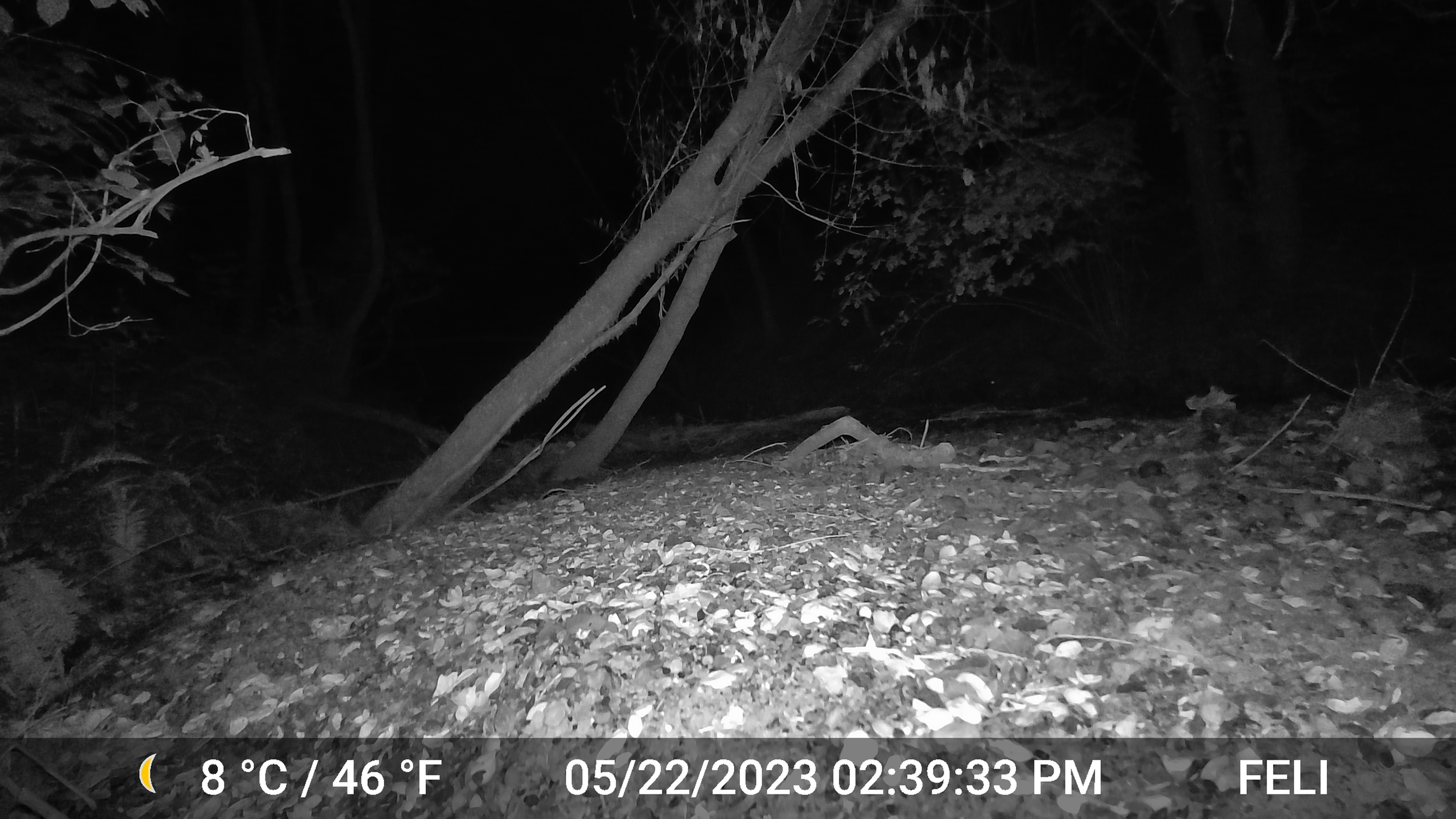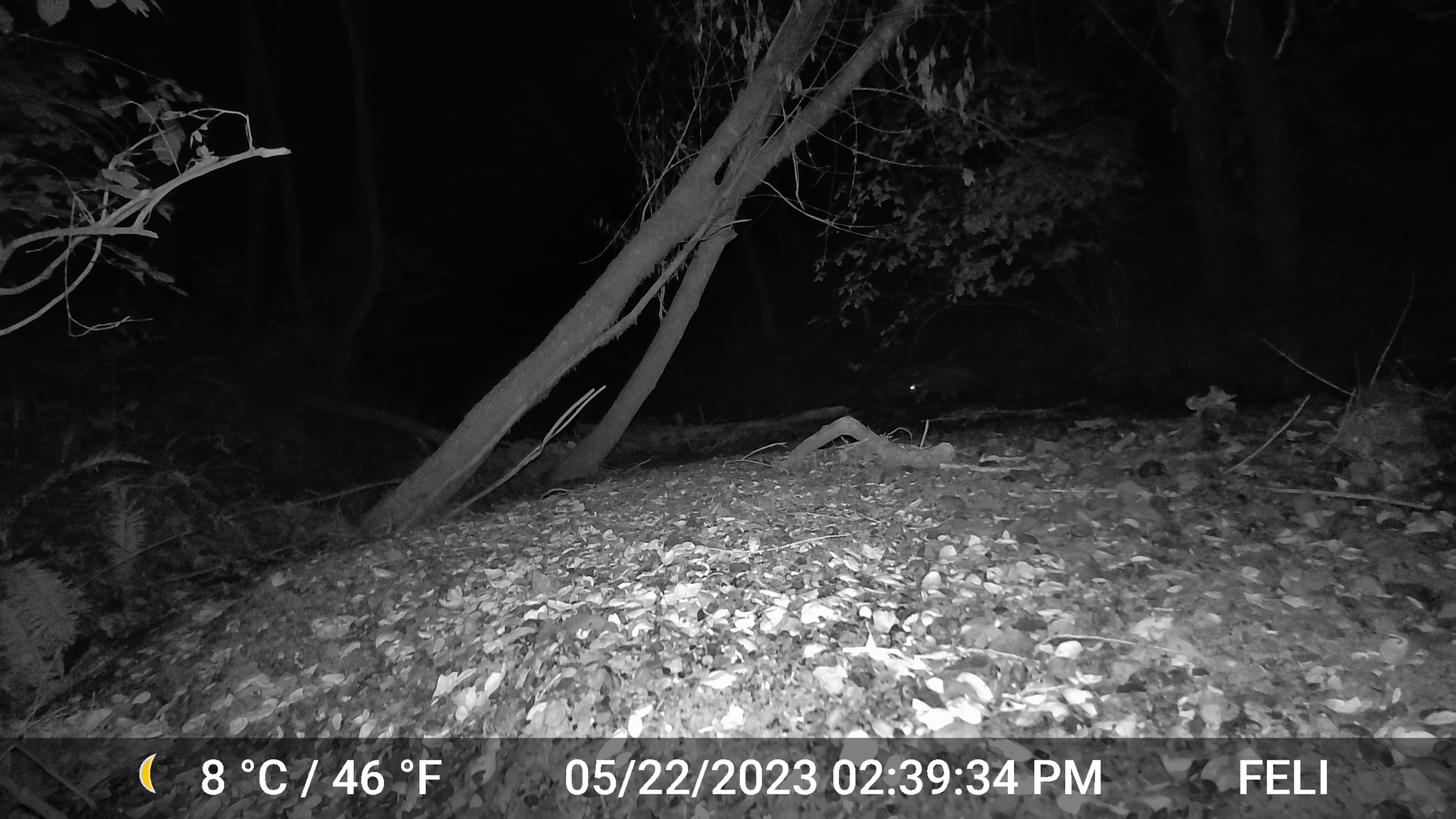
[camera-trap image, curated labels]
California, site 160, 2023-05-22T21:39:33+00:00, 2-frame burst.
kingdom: Animalia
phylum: Chordata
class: Mammalia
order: Carnivora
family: Procyonidae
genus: Procyon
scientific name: Procyon lotor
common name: raccoon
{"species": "raccoon (Procyon lotor)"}